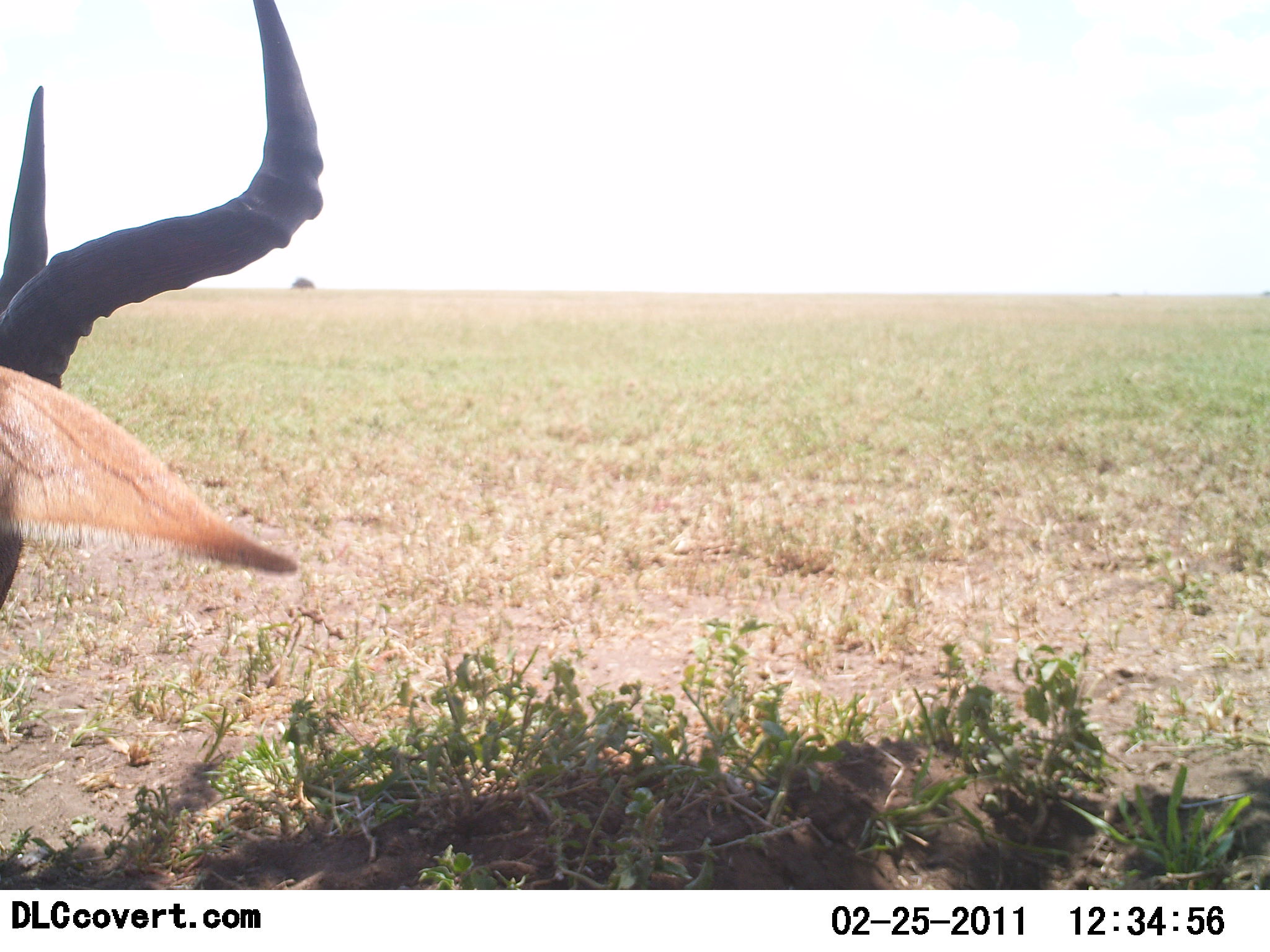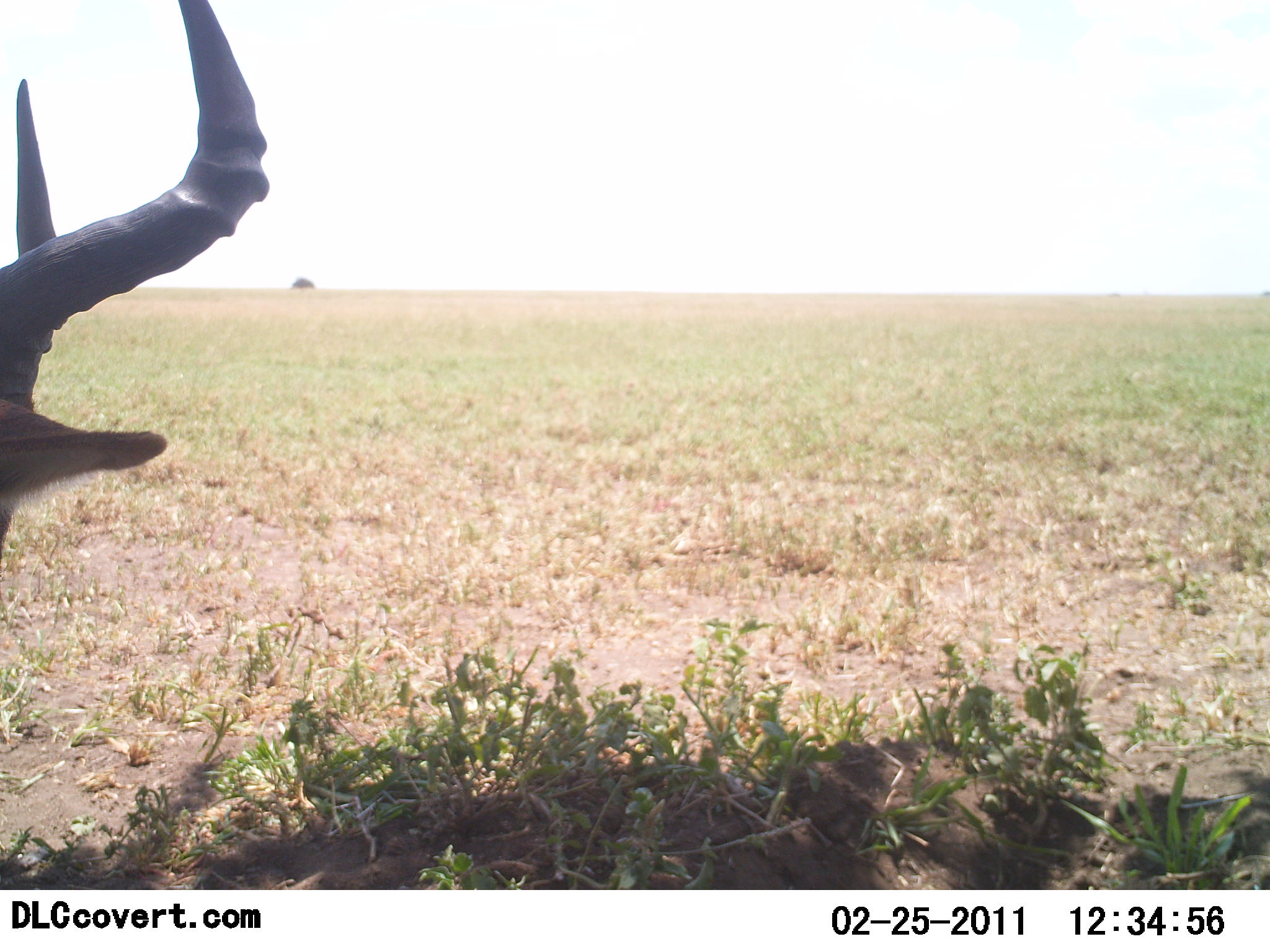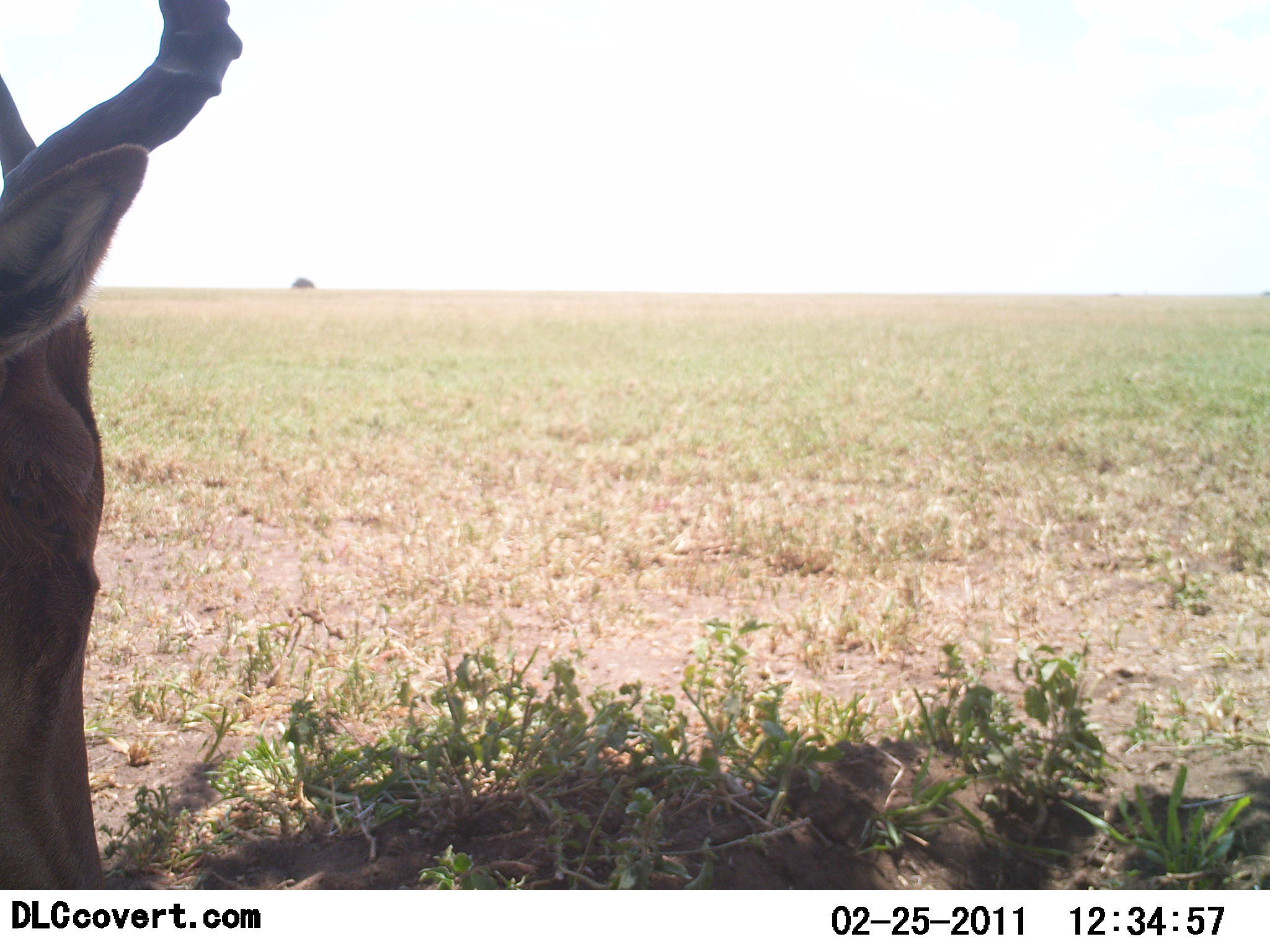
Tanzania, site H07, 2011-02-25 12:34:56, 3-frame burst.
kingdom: Animalia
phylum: Chordata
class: Mammalia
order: Artiodactyla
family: Bovidae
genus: Alcelaphus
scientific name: Alcelaphus buselaphus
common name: hartebeest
Hartebeest (Alcelaphus buselaphus), count 1. Behavior (volunteer vote fractions): standing 27%, resting 18%, moving 9%, interacting 0%. Young present (vote fraction): 0%. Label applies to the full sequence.